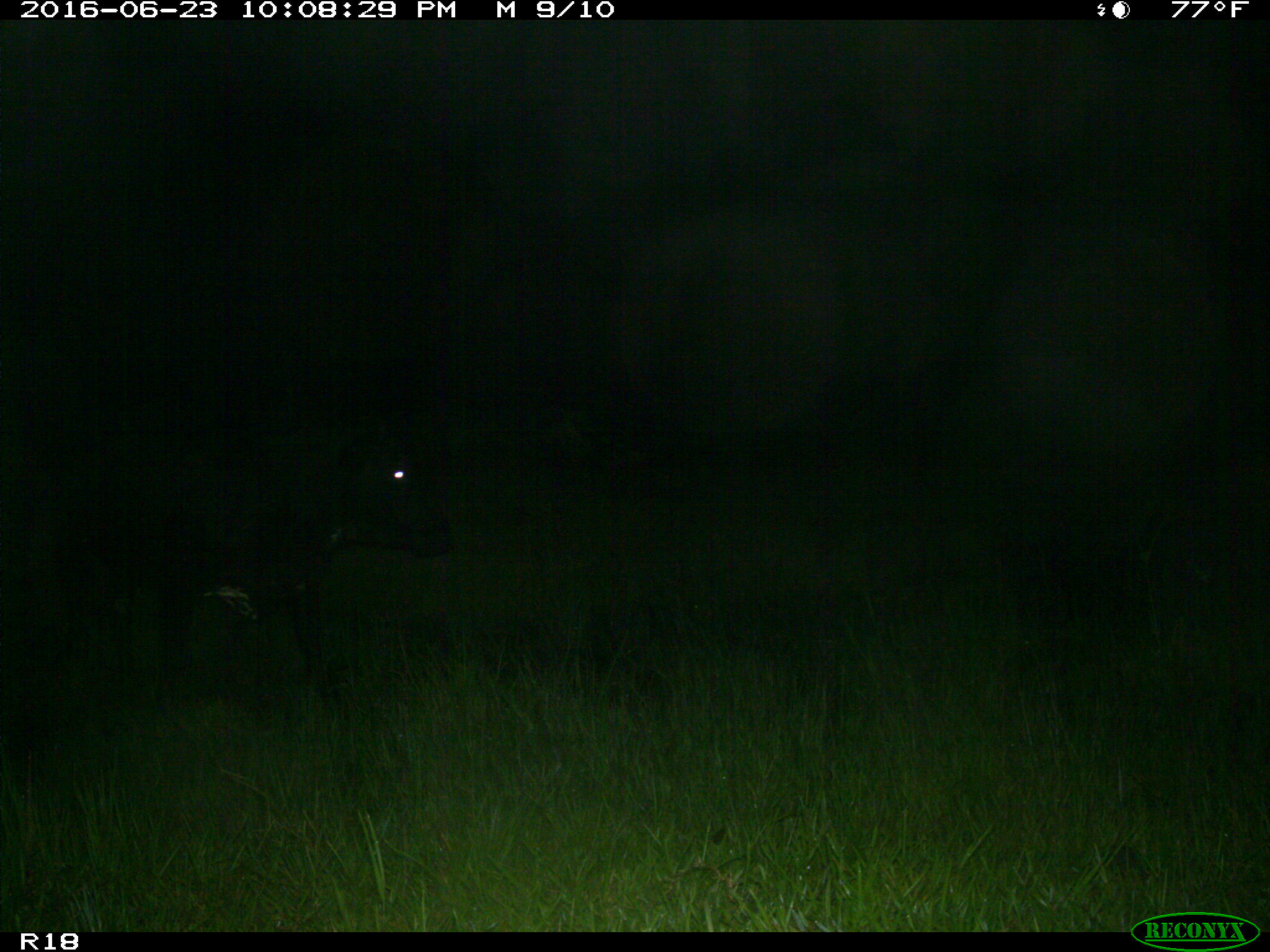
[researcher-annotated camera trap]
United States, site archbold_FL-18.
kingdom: Animalia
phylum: Chordata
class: Mammalia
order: Artiodactyla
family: Bovidae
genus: Bos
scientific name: Bos taurus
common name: domestic cow